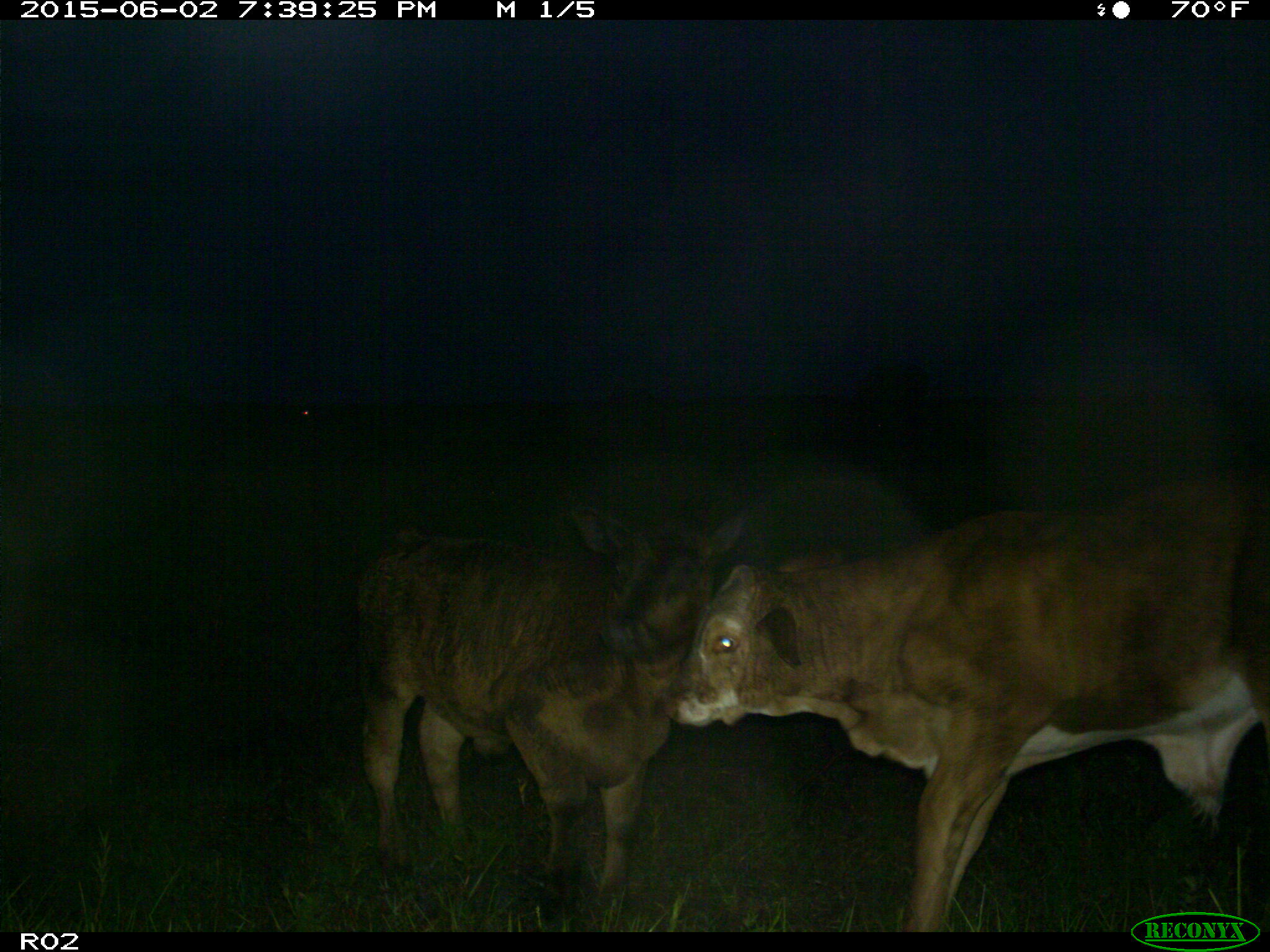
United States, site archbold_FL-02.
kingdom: Animalia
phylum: Chordata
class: Mammalia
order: Artiodactyla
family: Bovidae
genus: Bos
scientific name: Bos taurus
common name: domestic cow